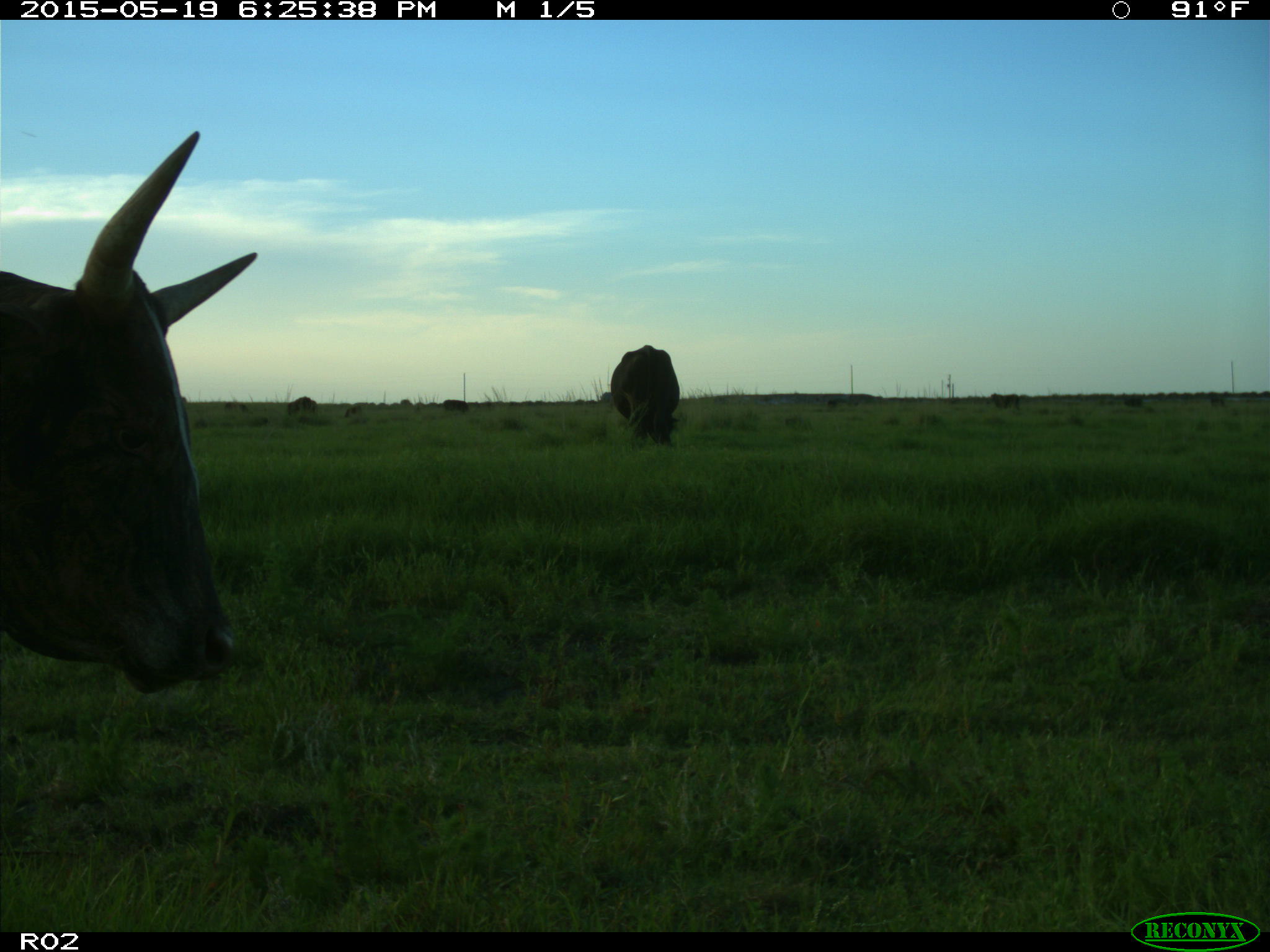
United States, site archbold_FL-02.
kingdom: Animalia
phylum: Chordata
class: Mammalia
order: Artiodactyla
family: Bovidae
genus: Bos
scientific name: Bos taurus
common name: domestic cow